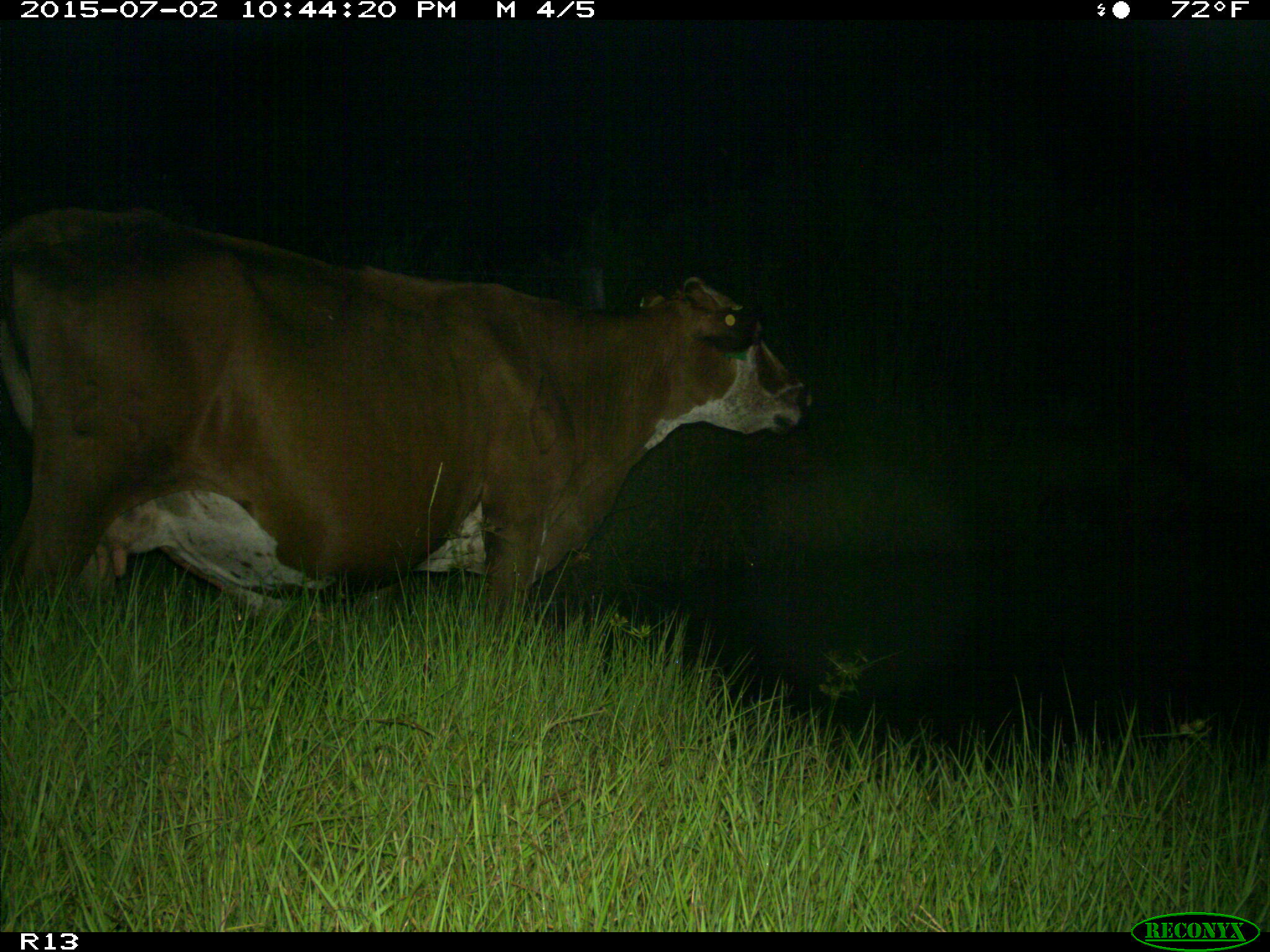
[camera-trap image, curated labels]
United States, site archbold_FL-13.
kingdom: Animalia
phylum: Chordata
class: Mammalia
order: Artiodactyla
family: Bovidae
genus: Bos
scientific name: Bos taurus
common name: domestic cow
Bos taurus (domestic cow).